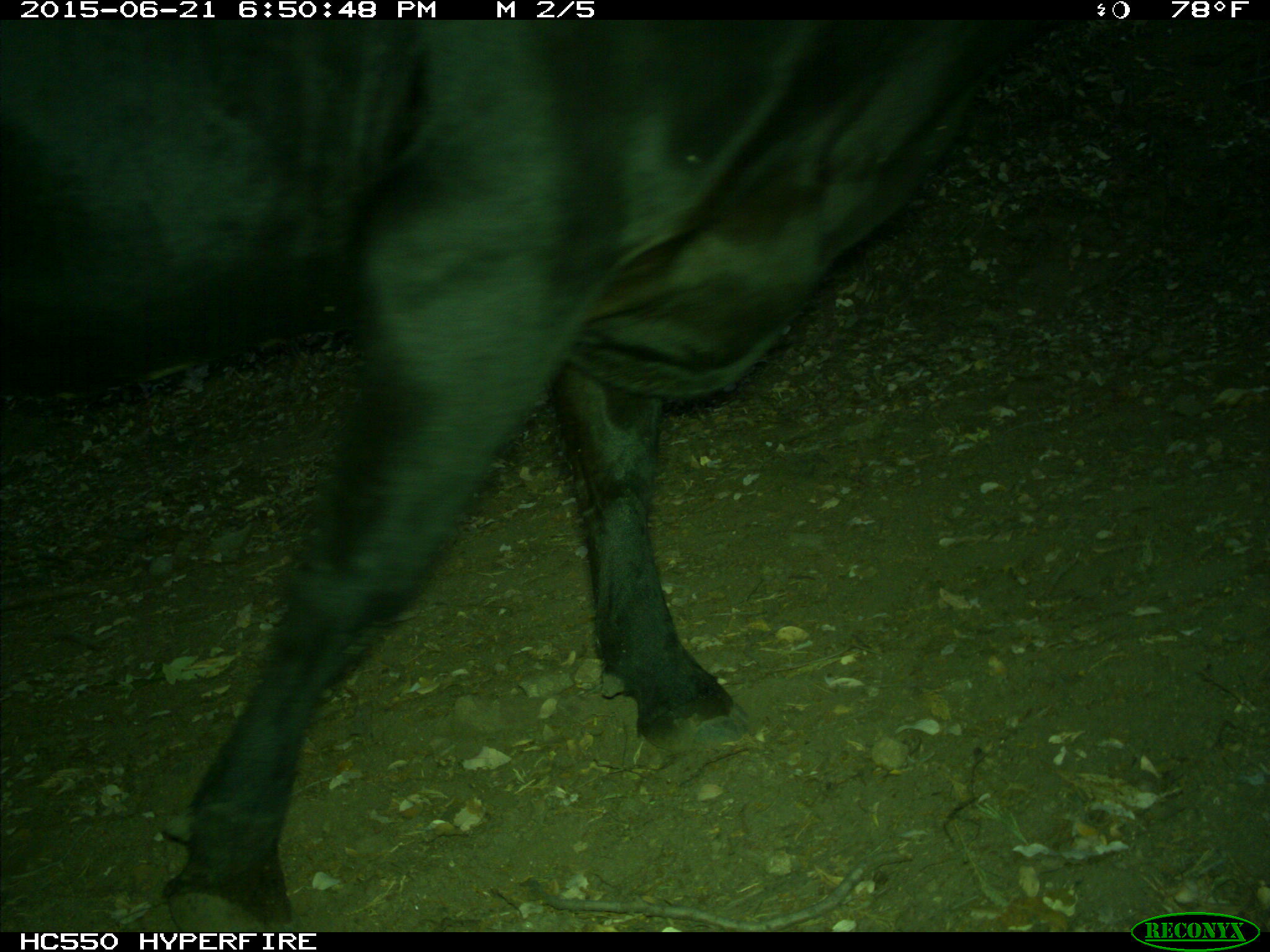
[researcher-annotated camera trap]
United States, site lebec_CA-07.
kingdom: Animalia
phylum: Chordata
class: Mammalia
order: Artiodactyla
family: Bovidae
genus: Bos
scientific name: Bos taurus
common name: domestic cow